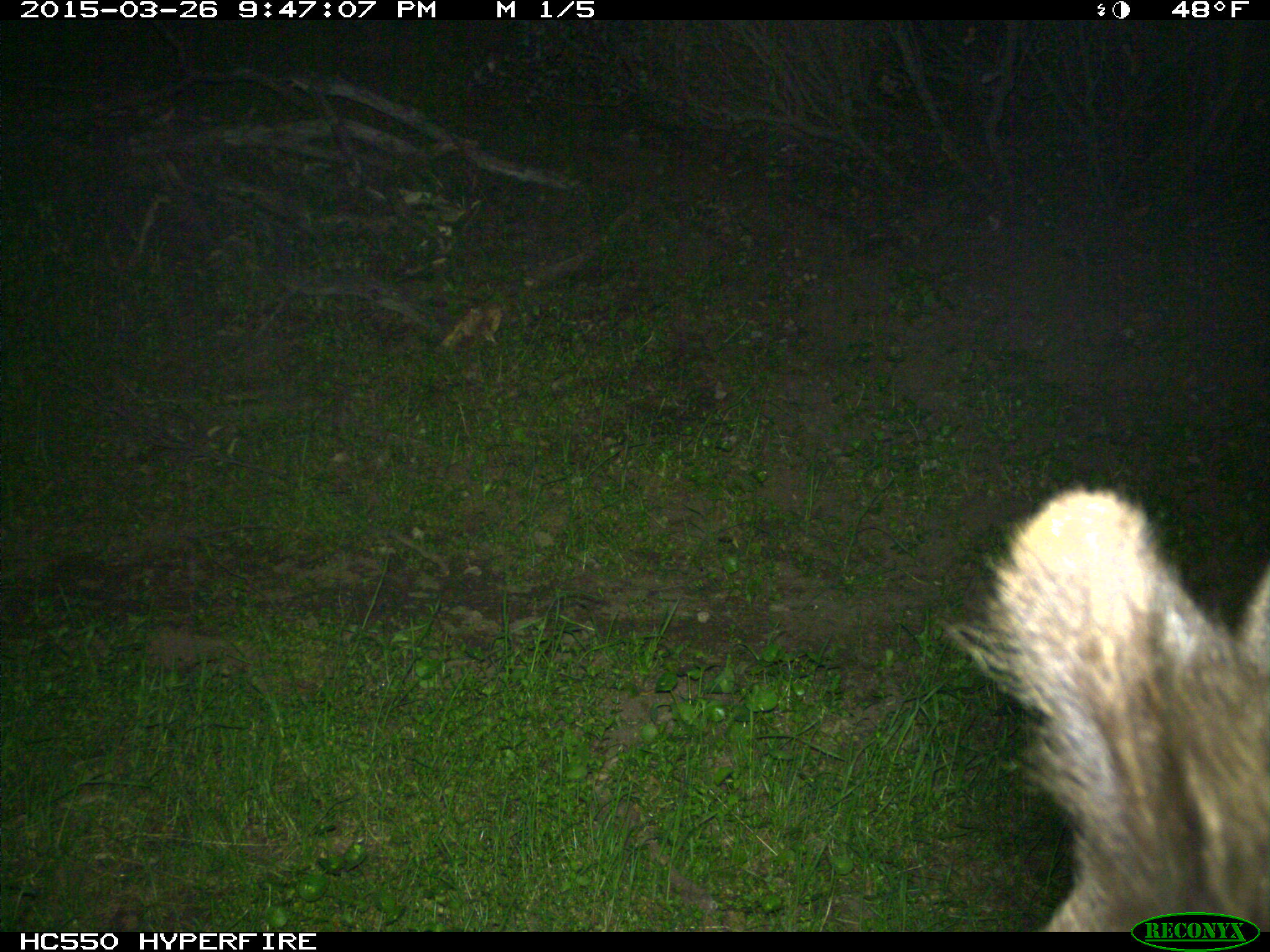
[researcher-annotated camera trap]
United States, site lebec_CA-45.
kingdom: Animalia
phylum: Chordata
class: Mammalia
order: Carnivora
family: Ursidae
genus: Ursus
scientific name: Ursus americanus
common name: american black bear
Ursus americanus (american black bear).